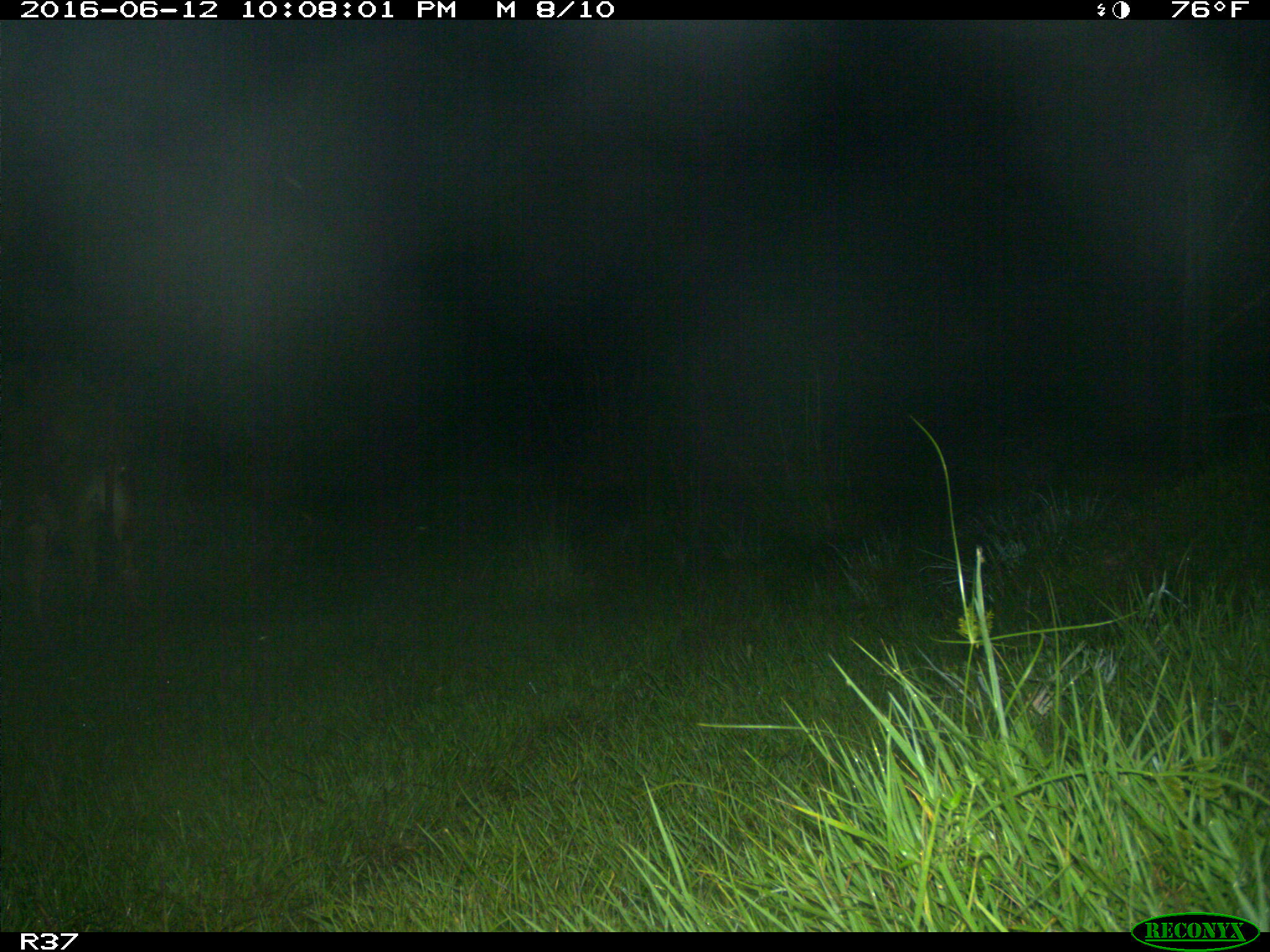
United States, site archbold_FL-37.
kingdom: Animalia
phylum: Chordata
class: Mammalia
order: Artiodactyla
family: Bovidae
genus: Bos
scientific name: Bos taurus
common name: domestic cow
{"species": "Bos taurus (domestic cow)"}